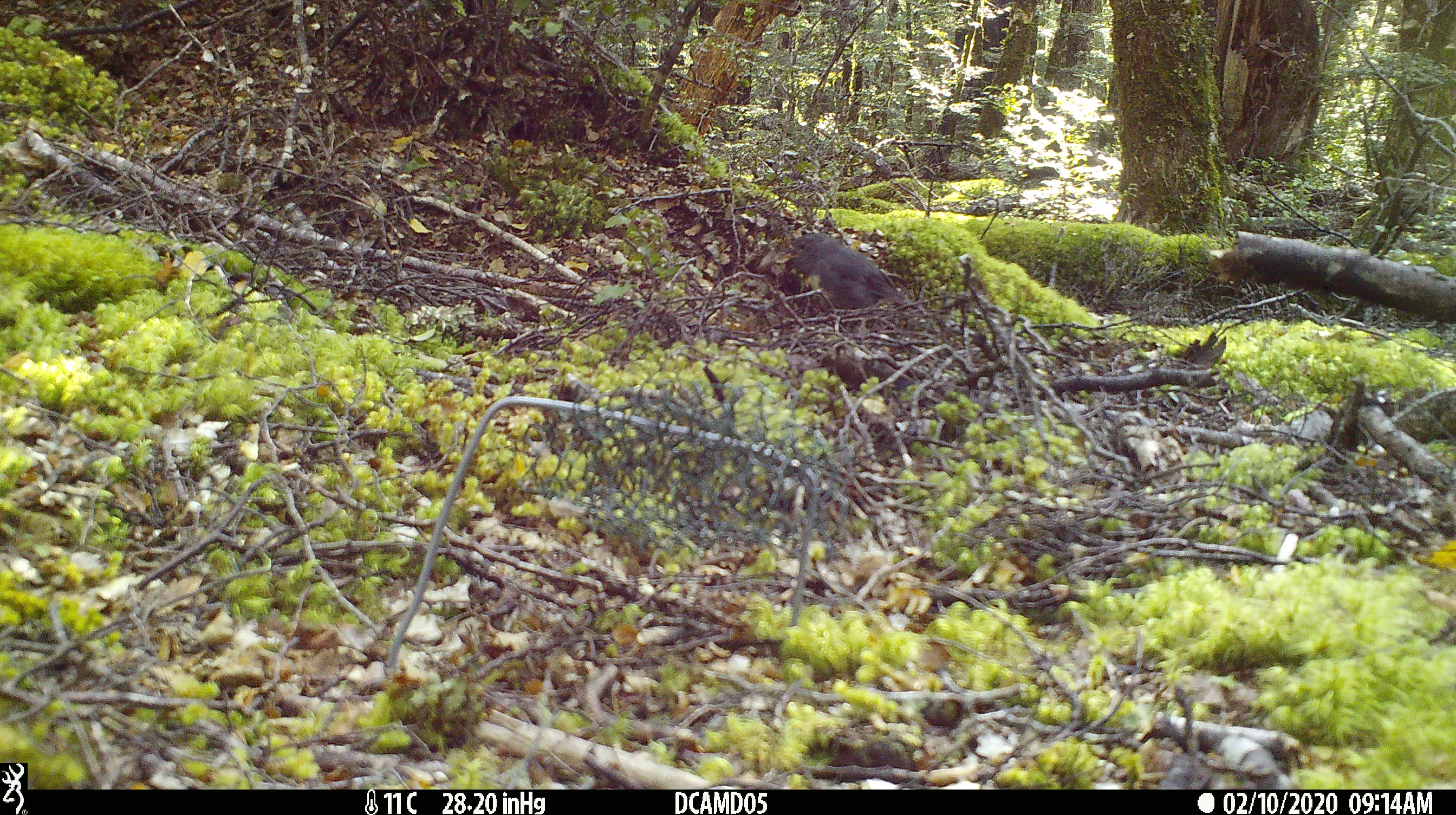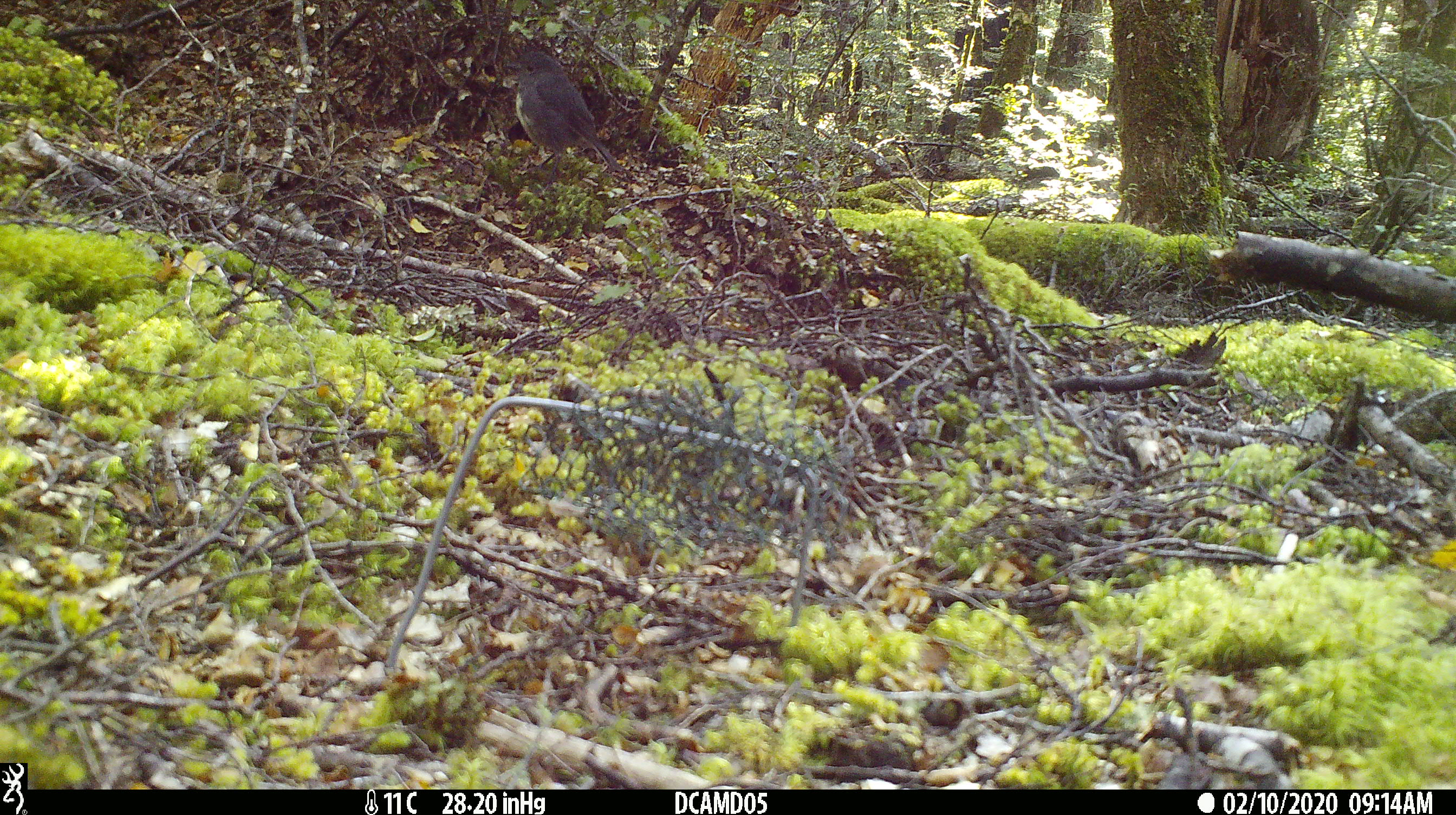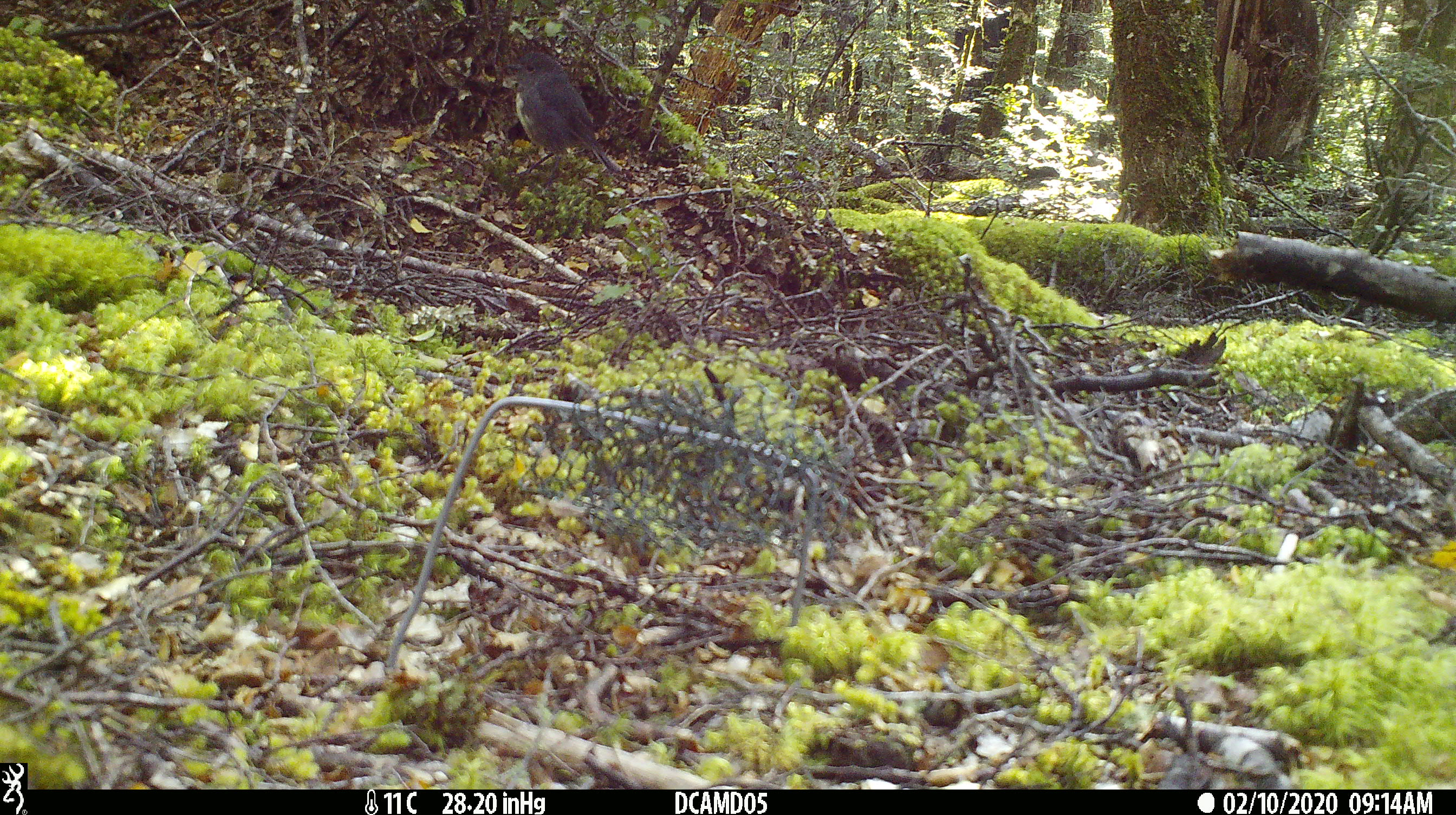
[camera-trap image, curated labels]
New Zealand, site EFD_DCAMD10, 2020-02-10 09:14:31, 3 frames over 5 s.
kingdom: Animalia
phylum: Chordata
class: Aves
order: Passeriformes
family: Petroicidae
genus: Petroica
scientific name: Petroica australis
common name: new zealand robin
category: robin